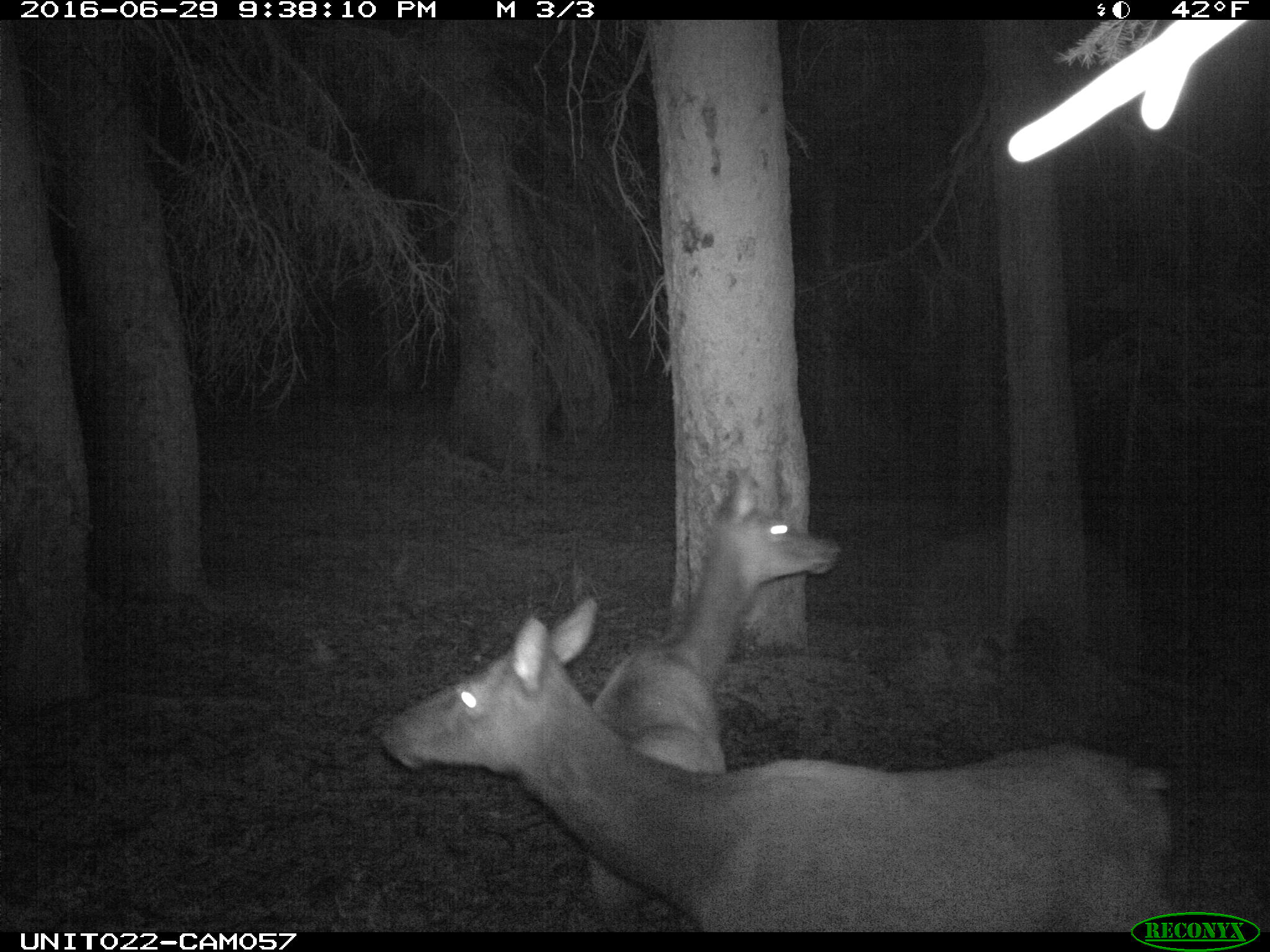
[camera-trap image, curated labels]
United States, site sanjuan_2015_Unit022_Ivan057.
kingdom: Animalia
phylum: Chordata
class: Mammalia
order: Artiodactyla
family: Cervidae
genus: Cervus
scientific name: Cervus elaphus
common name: red deer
Cervus elaphus (red deer).